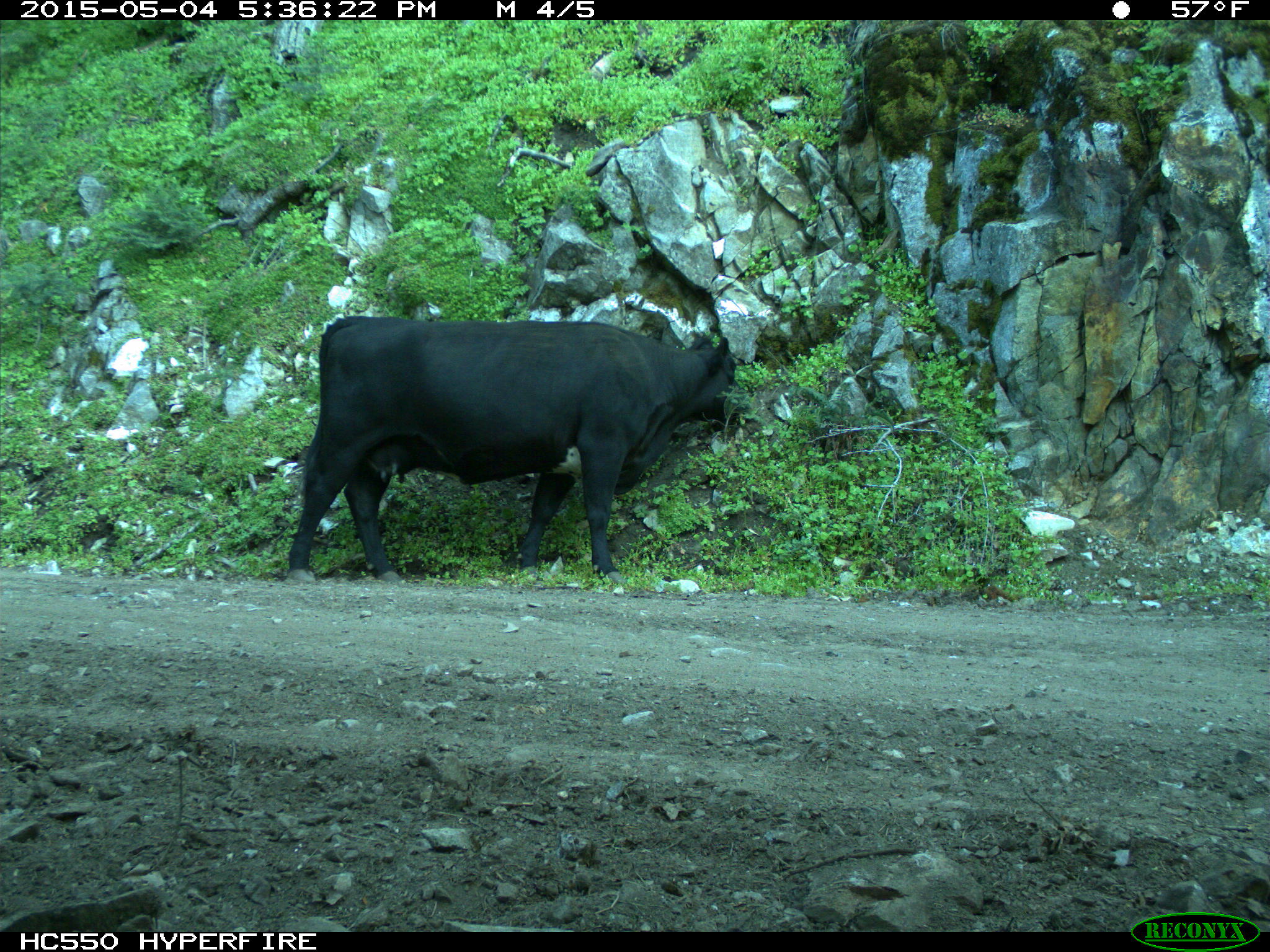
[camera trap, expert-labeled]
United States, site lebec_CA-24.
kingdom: Animalia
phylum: Chordata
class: Mammalia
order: Artiodactyla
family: Bovidae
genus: Bos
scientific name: Bos taurus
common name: domestic cow